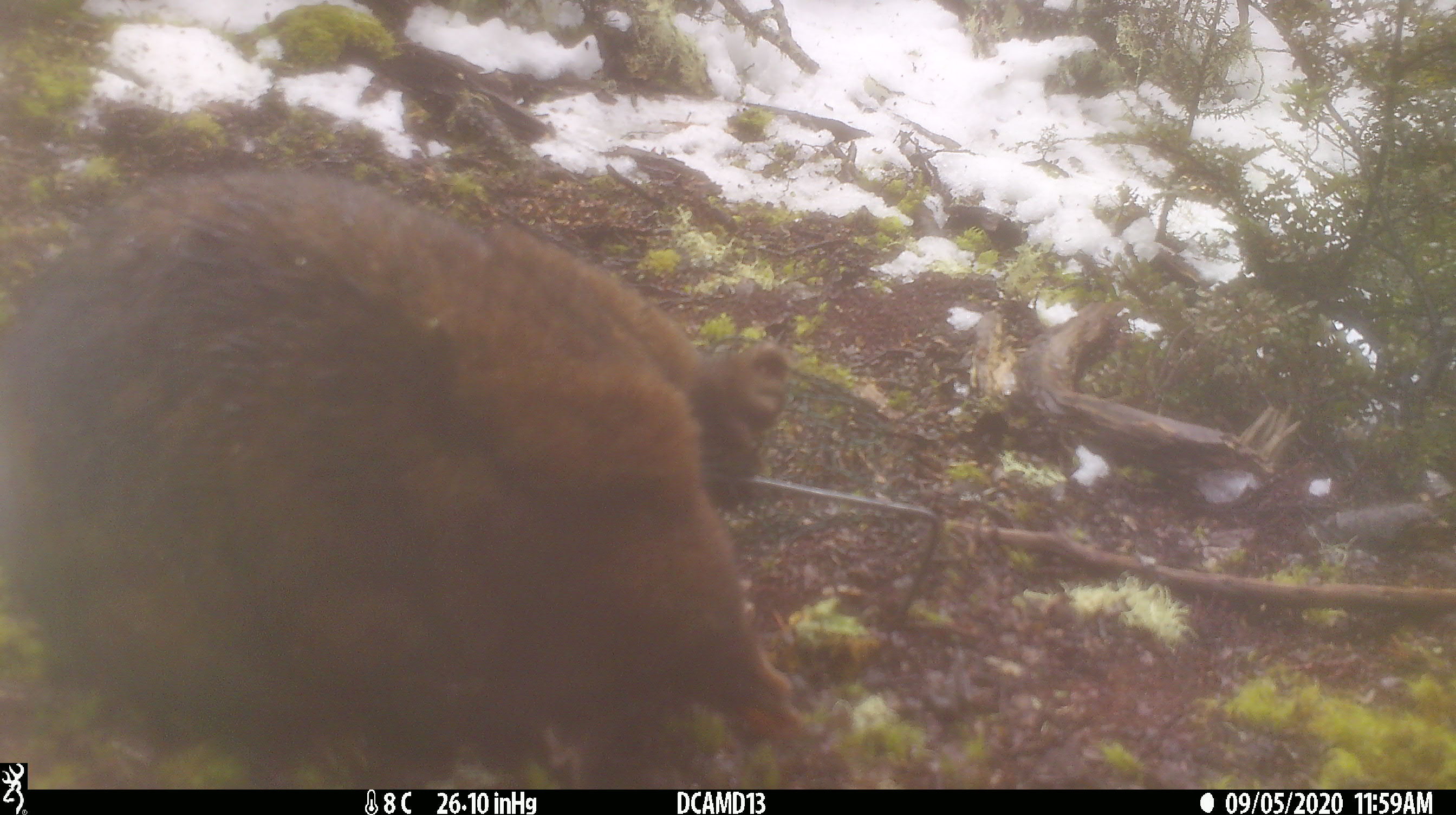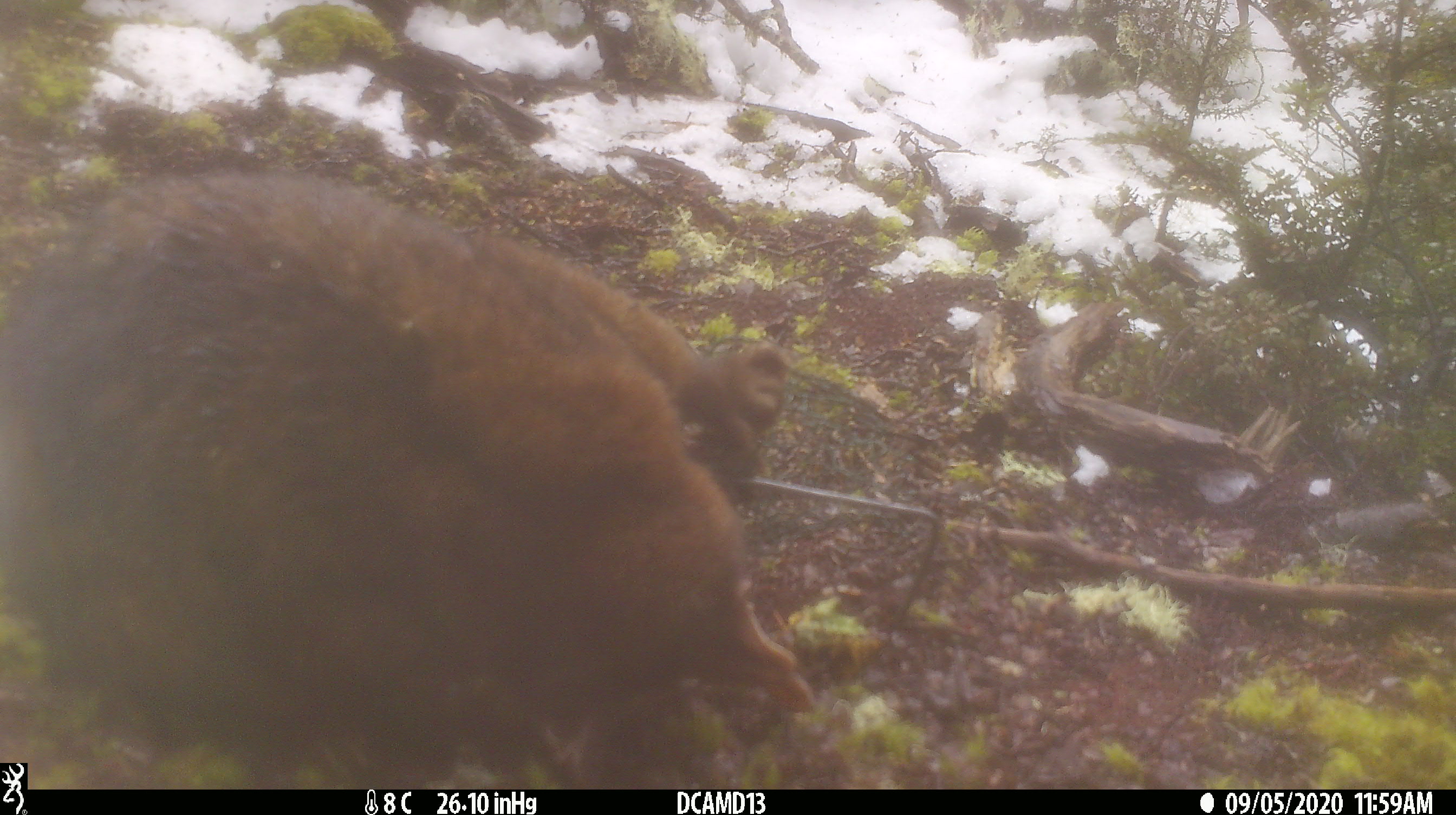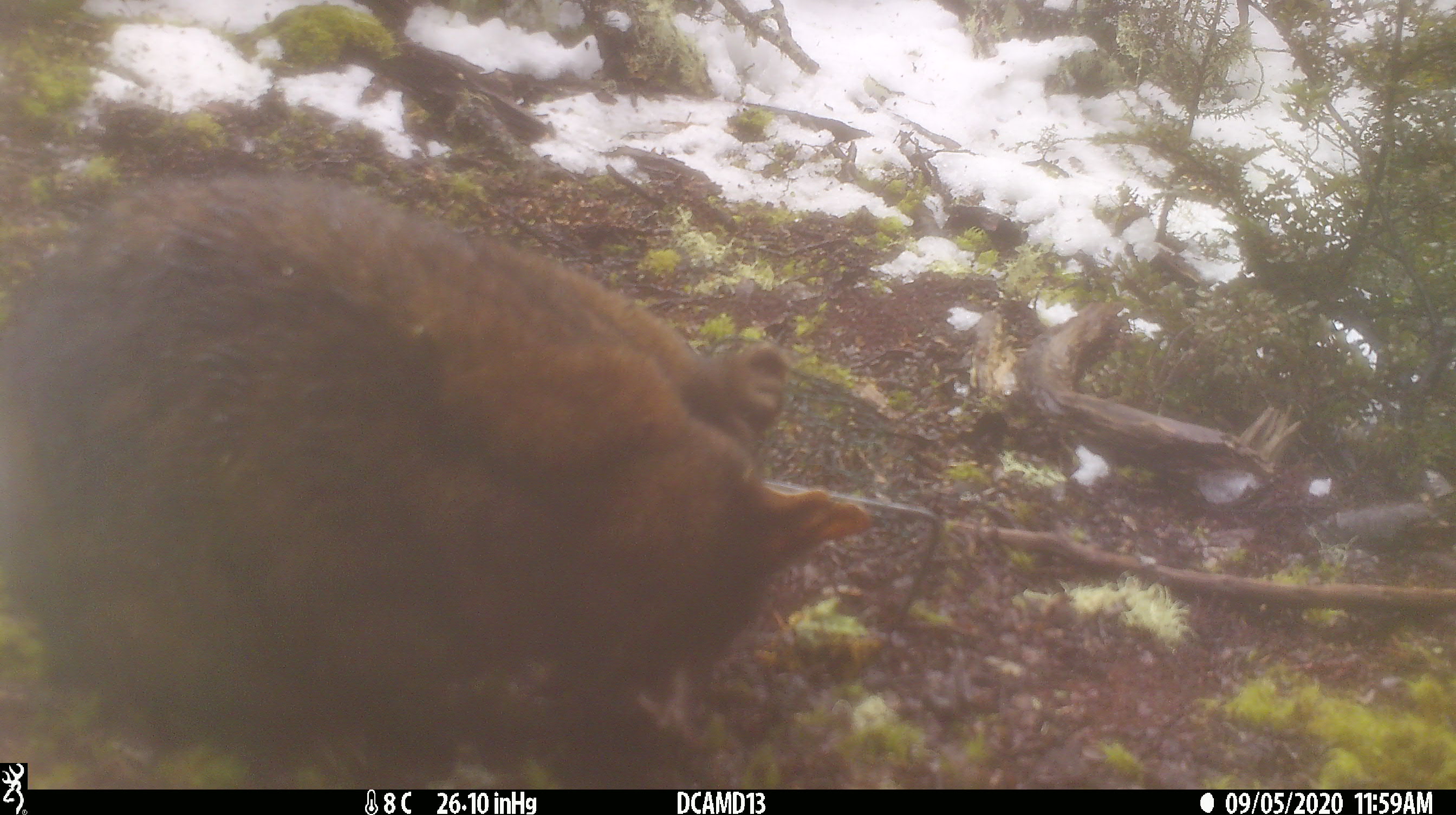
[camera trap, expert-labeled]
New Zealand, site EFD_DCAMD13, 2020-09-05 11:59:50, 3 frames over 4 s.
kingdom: Animalia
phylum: Chordata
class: Mammalia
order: Diprotodontia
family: Phalangeridae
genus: Trichosurus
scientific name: Trichosurus vulpecula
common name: common brushtail possum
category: possum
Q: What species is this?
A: Possum (common brushtail possum) (Trichosurus vulpecula).